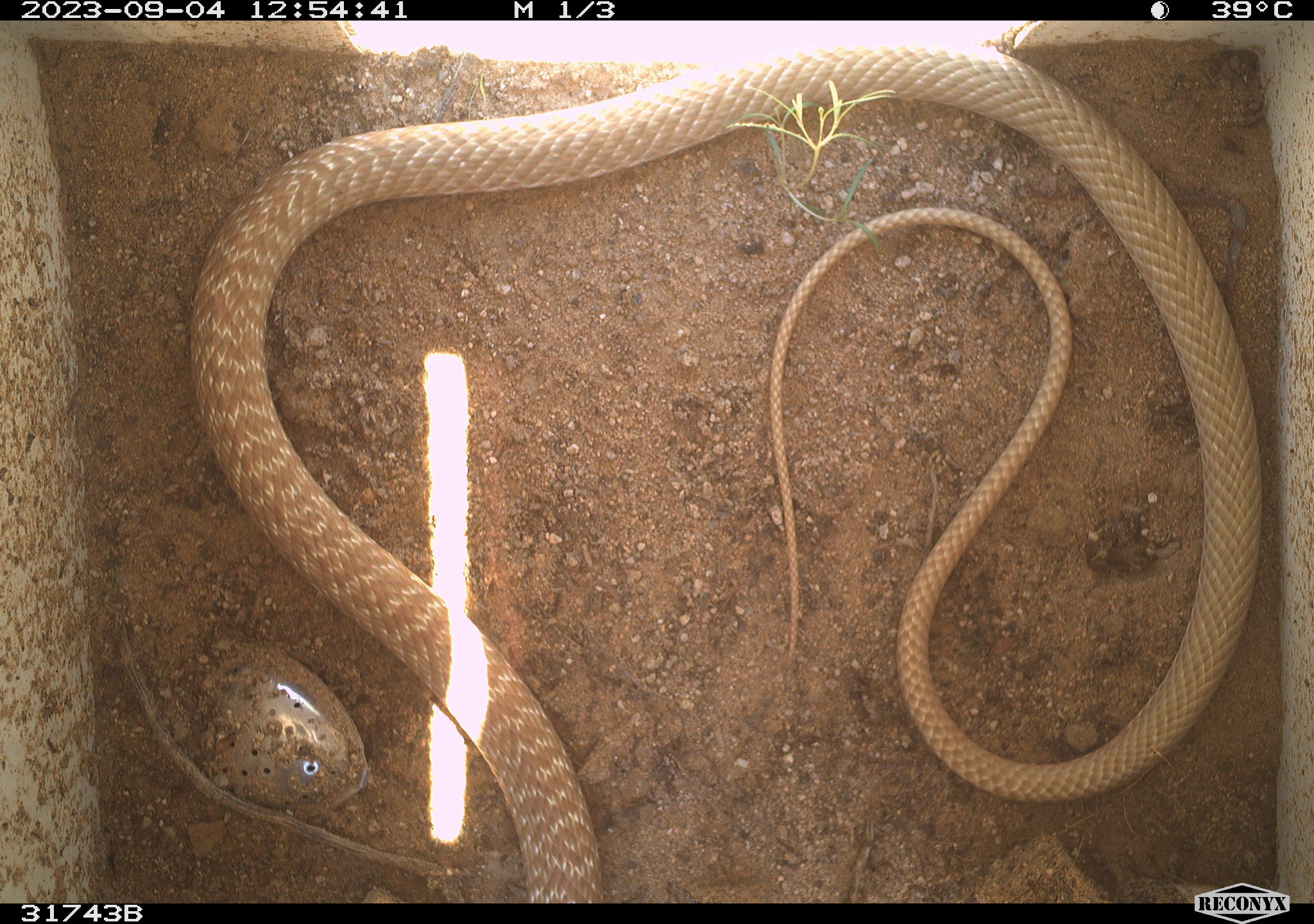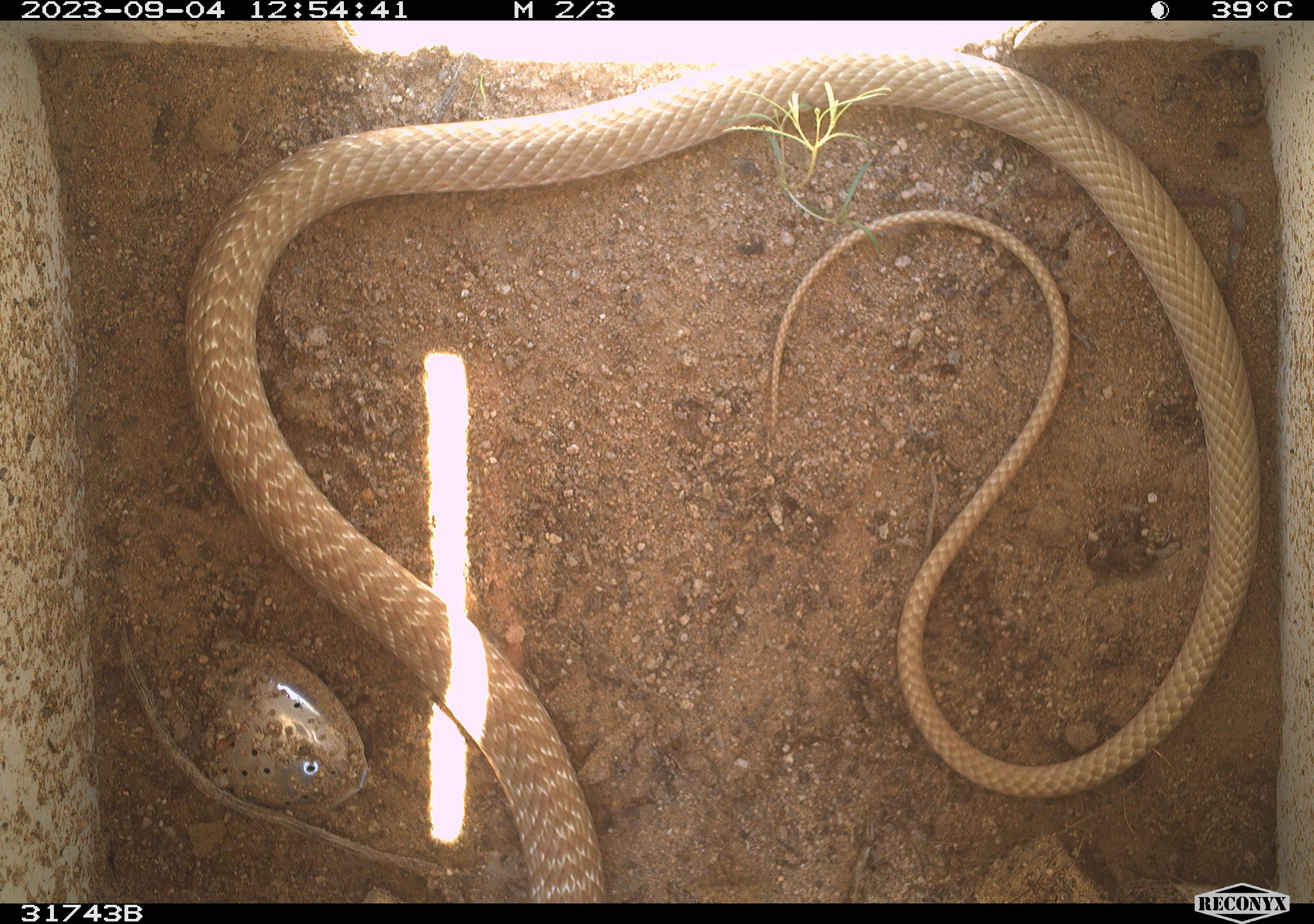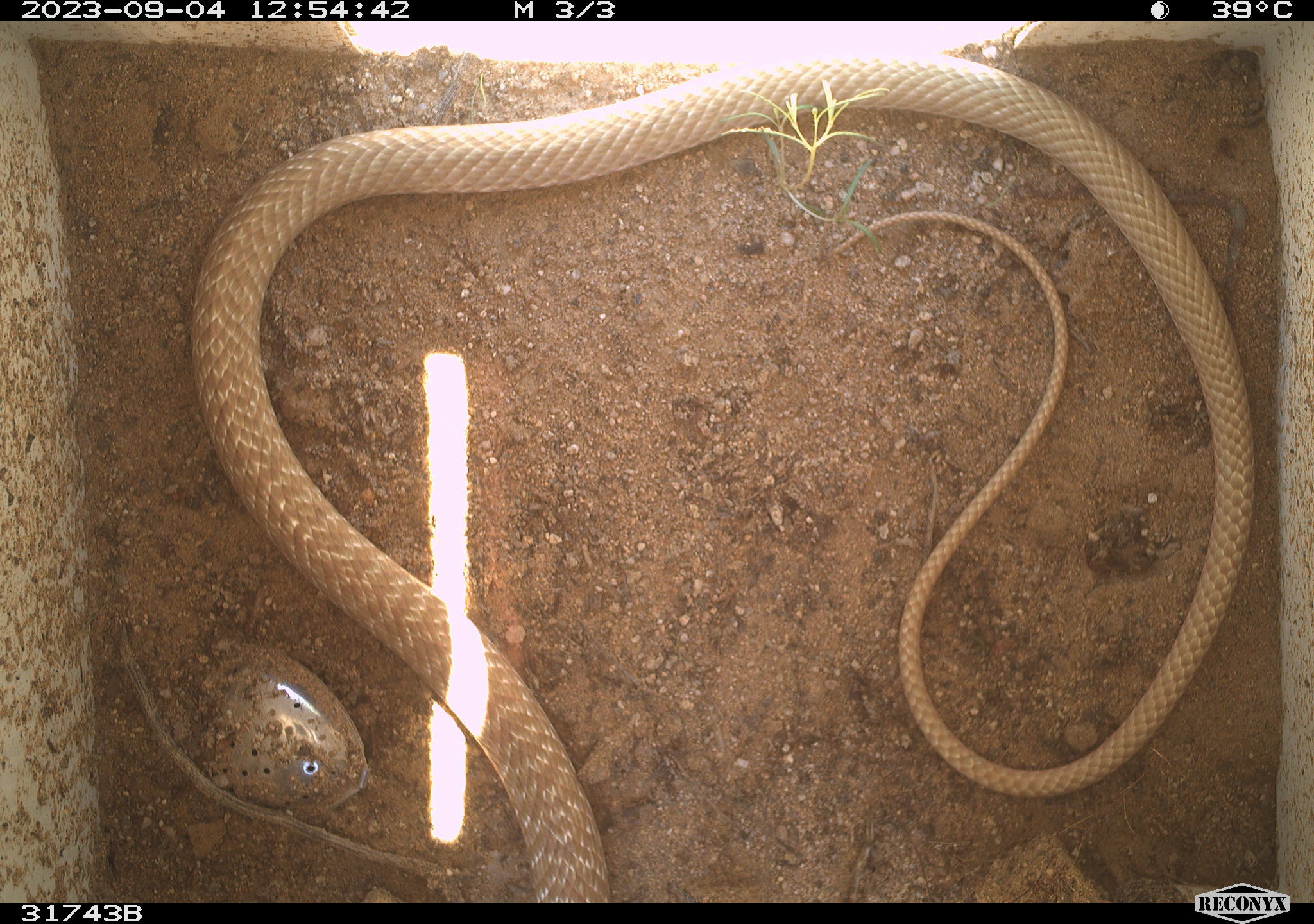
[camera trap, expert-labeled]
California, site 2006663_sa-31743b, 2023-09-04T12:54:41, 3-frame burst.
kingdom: Animalia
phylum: Chordata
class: Reptilia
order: Squamata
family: Colubridae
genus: Masticophis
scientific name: Masticophis flagellum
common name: coachwhip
Coachwhip (Masticophis flagellum).